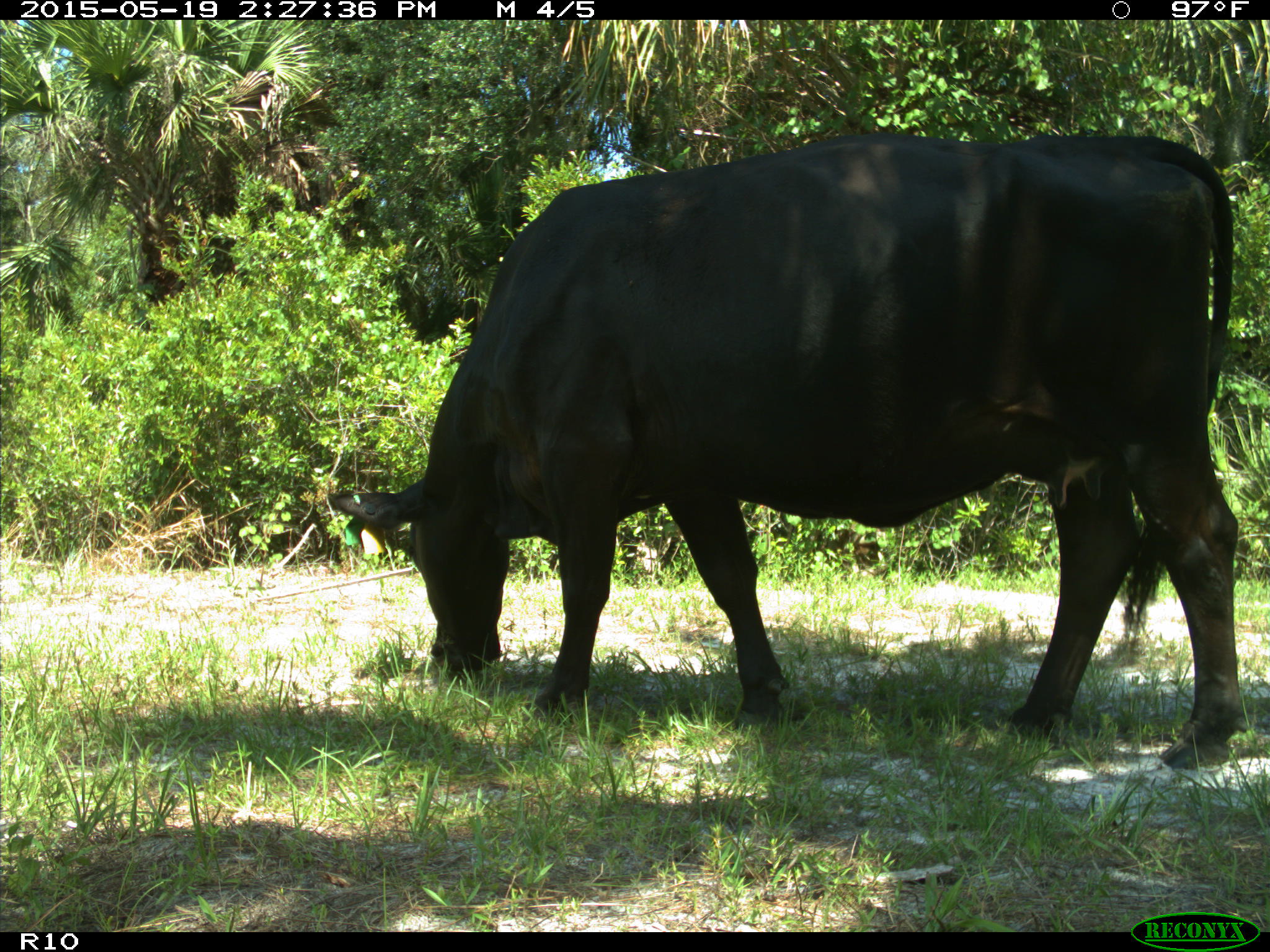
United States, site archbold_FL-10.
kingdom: Animalia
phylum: Chordata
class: Mammalia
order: Artiodactyla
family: Bovidae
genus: Bos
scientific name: Bos taurus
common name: domestic cow